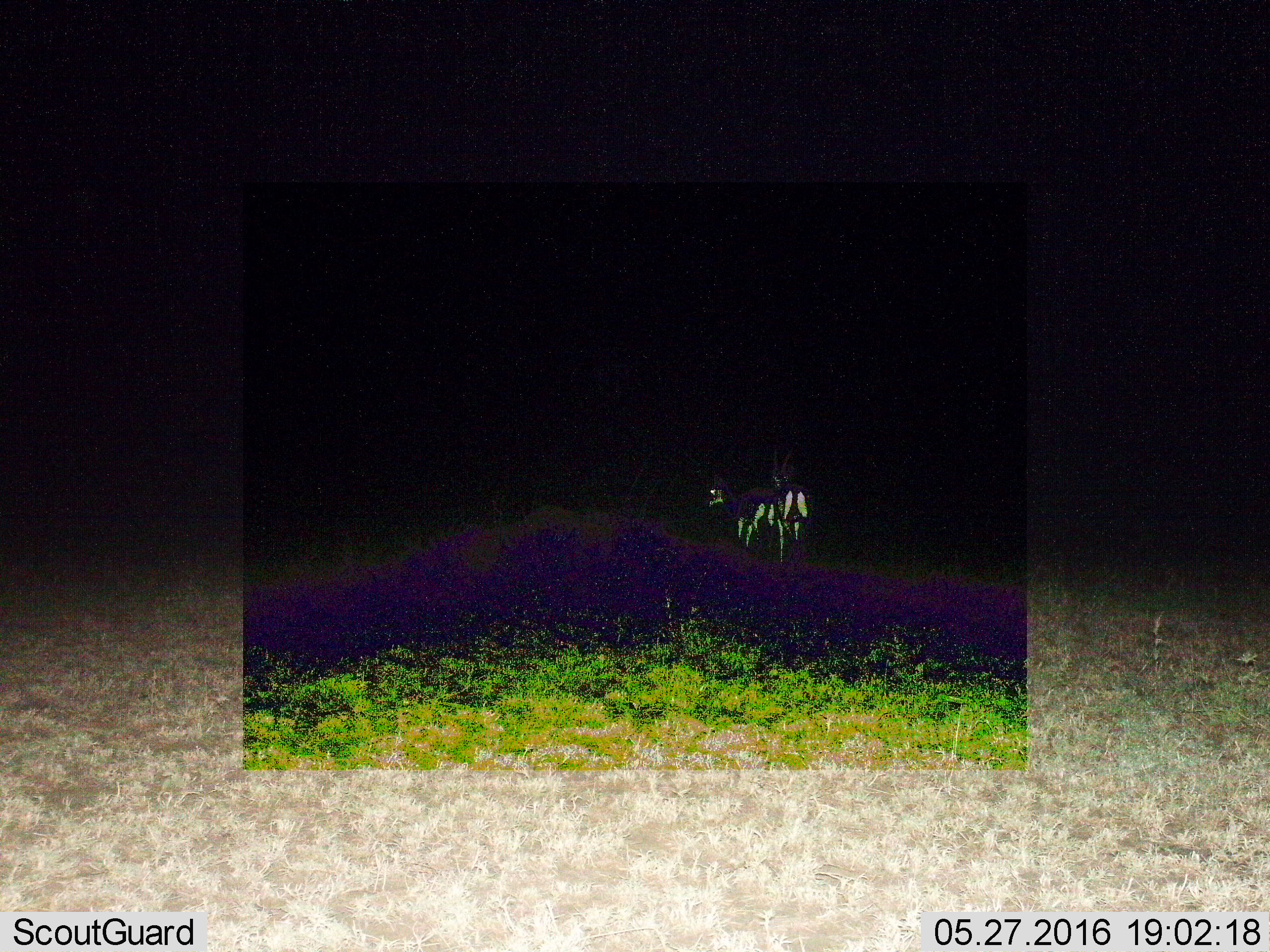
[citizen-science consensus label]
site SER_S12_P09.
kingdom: Animalia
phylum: Chordata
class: Mammalia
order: Artiodactyla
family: Bovidae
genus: Eudorcas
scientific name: Eudorcas thomsonii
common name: thomson's gazelle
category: gazellethomsons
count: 2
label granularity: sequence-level